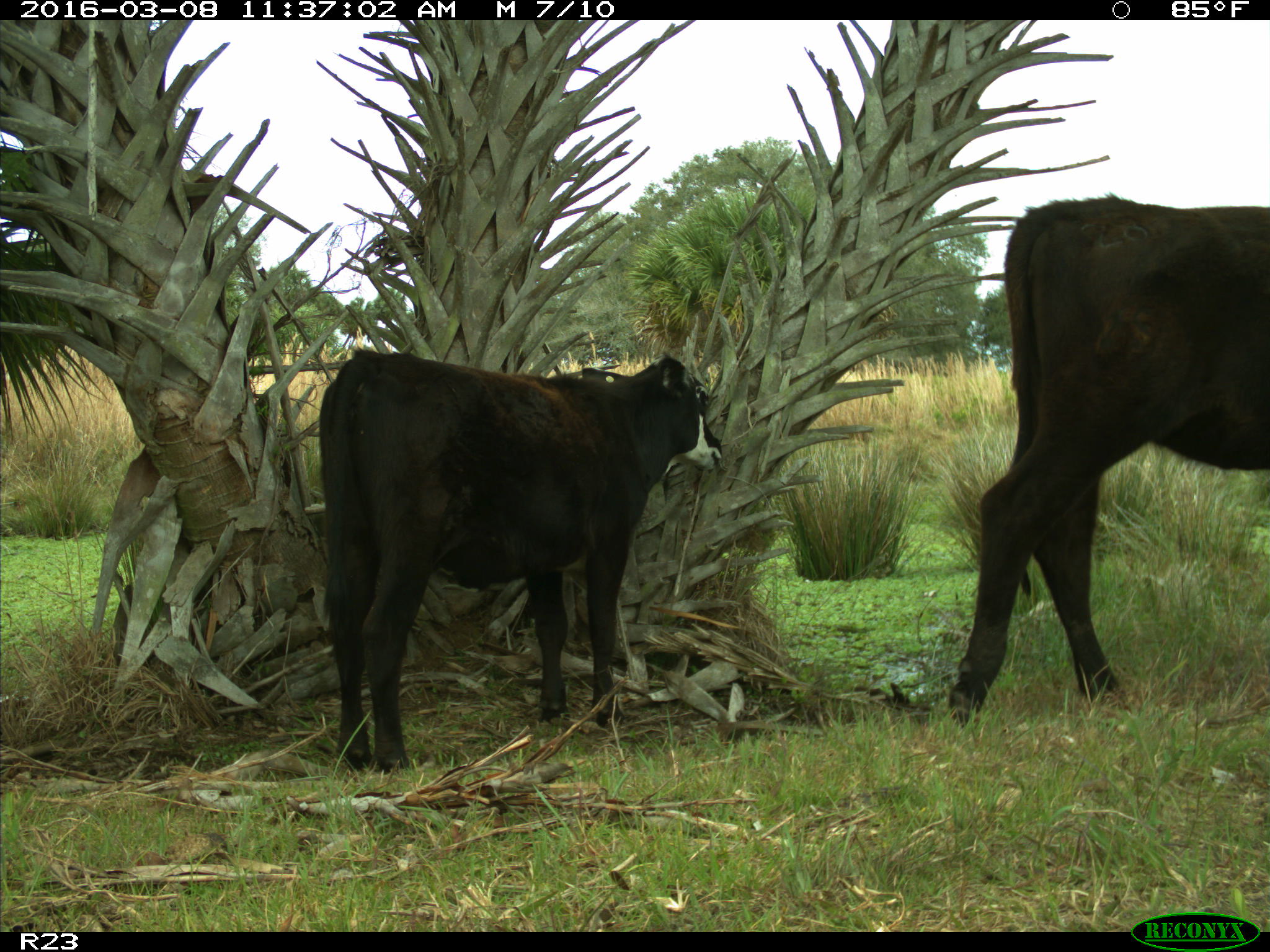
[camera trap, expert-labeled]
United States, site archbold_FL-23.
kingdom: Animalia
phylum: Chordata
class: Mammalia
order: Artiodactyla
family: Bovidae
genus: Bos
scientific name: Bos taurus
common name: domestic cow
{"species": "Bos taurus (domestic cow)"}